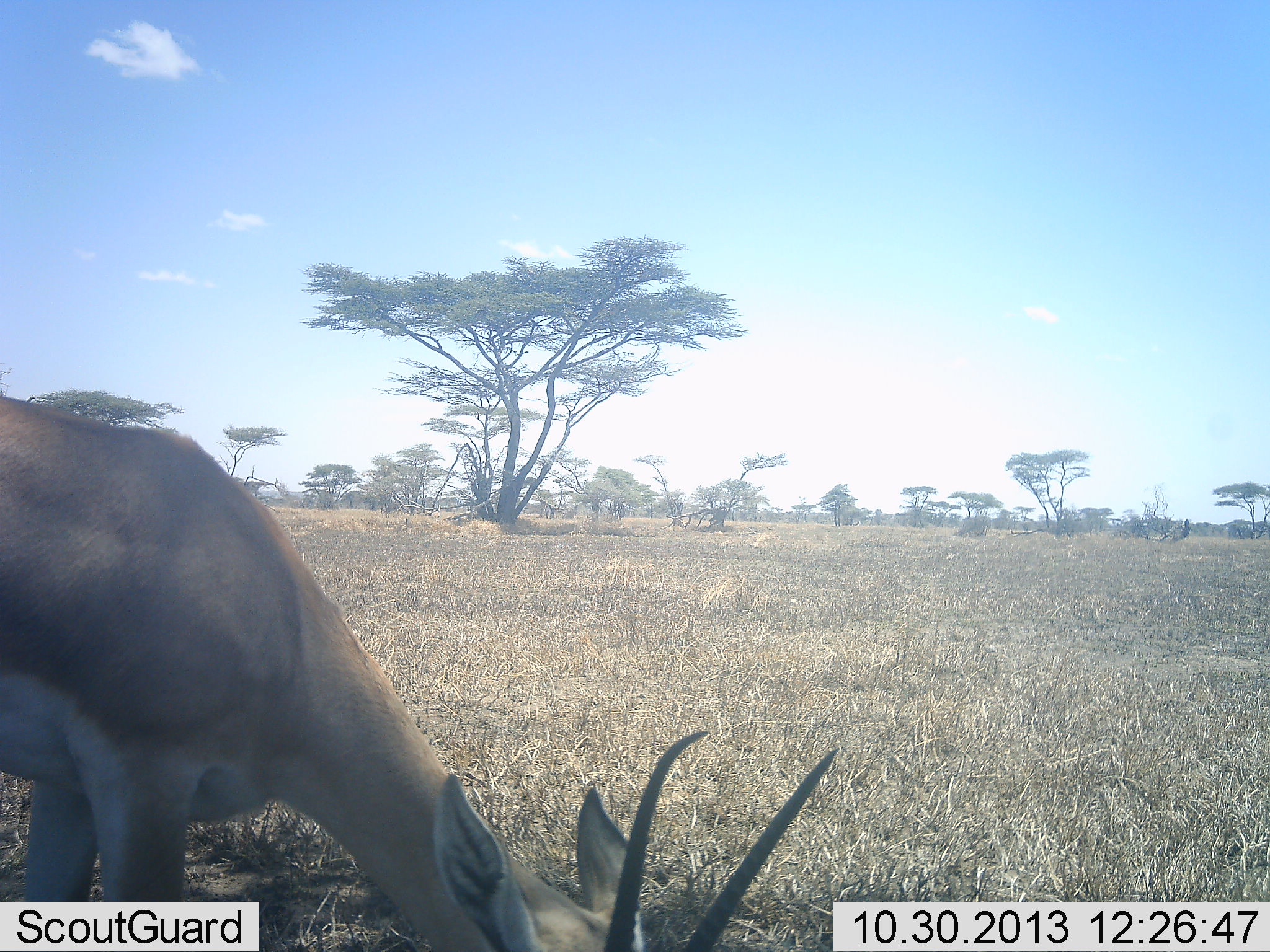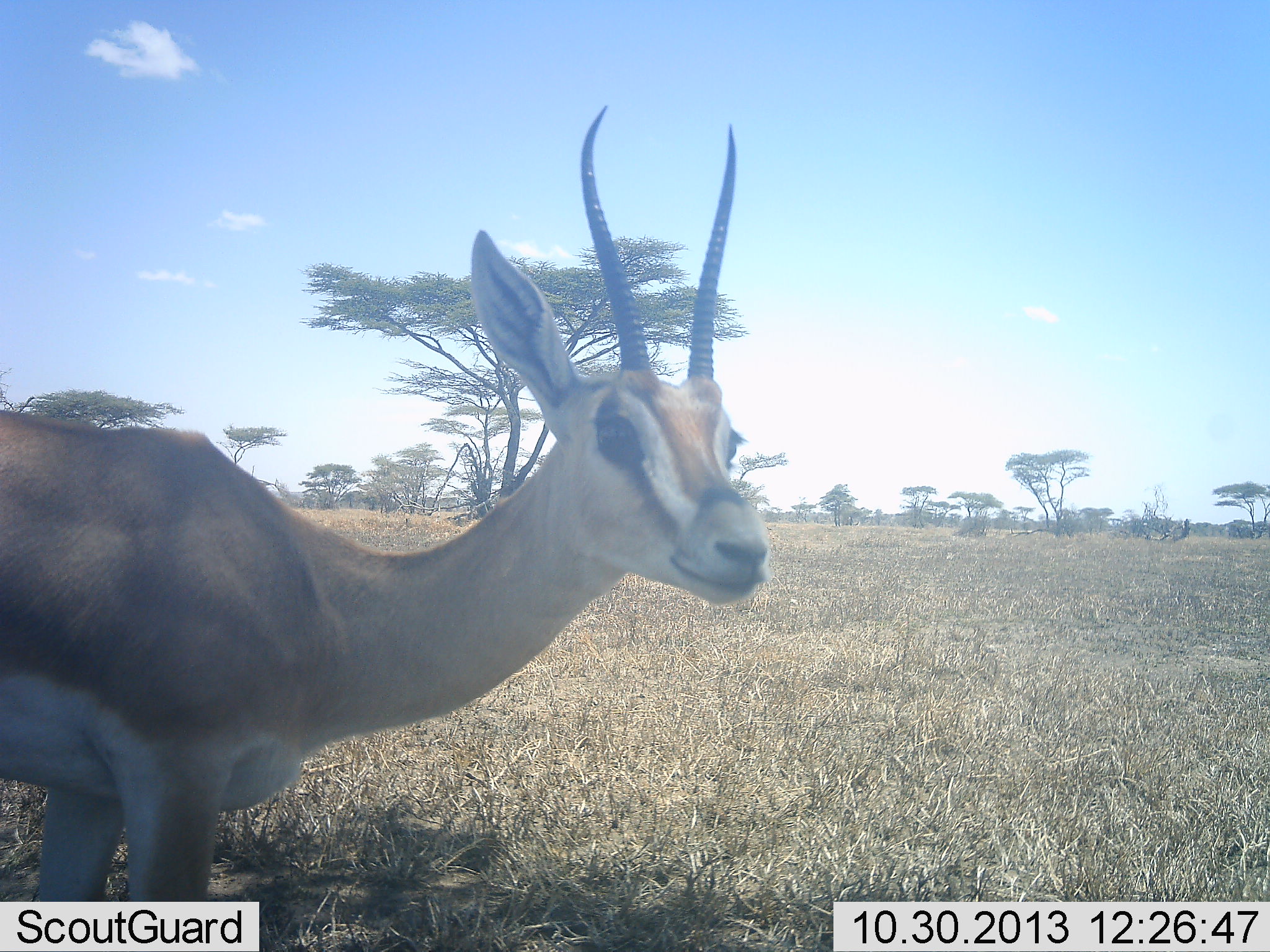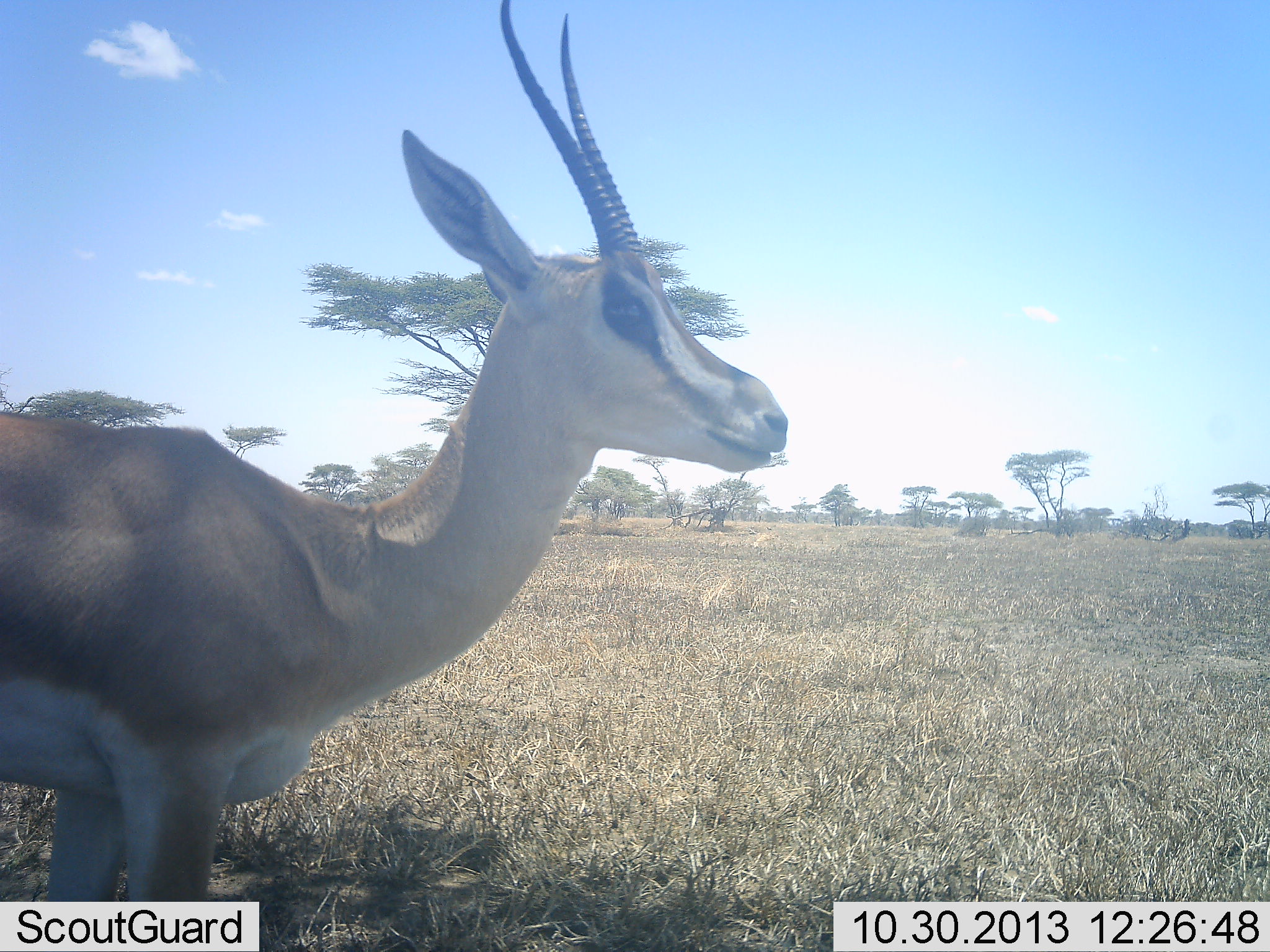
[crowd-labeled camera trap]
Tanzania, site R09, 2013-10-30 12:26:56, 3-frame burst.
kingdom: Animalia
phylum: Chordata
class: Mammalia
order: Artiodactyla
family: Bovidae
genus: Nanger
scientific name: Nanger granti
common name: grant's gazelle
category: gazellegrants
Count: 1.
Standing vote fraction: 89%.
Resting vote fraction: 0%.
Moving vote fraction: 11%.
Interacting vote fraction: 0%.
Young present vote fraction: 0%.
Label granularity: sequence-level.